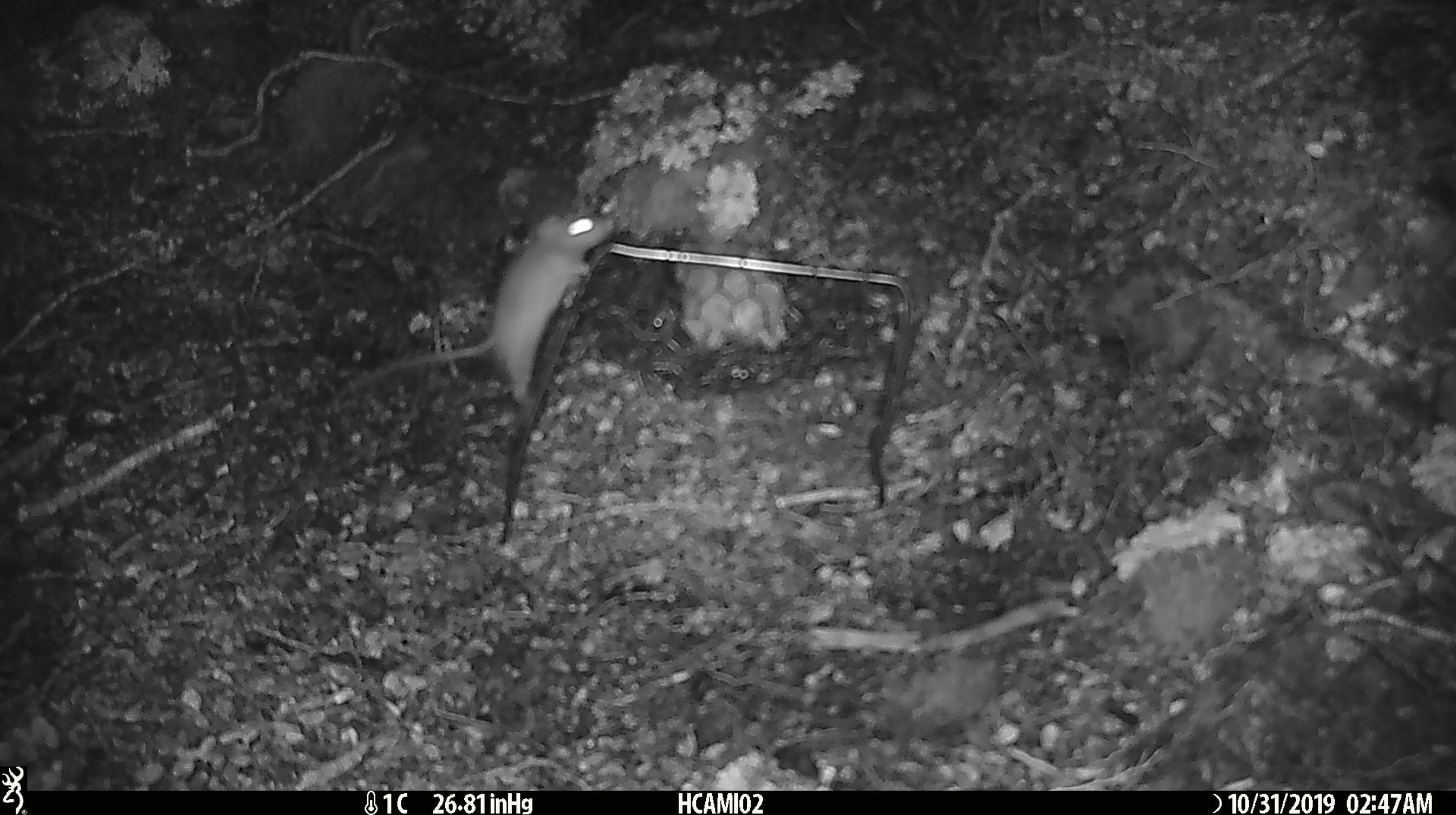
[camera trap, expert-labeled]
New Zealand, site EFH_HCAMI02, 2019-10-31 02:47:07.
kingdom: Animalia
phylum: Chordata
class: Mammalia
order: Rodentia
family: Muridae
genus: Mus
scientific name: Mus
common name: mouse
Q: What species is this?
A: Mouse (Mus).